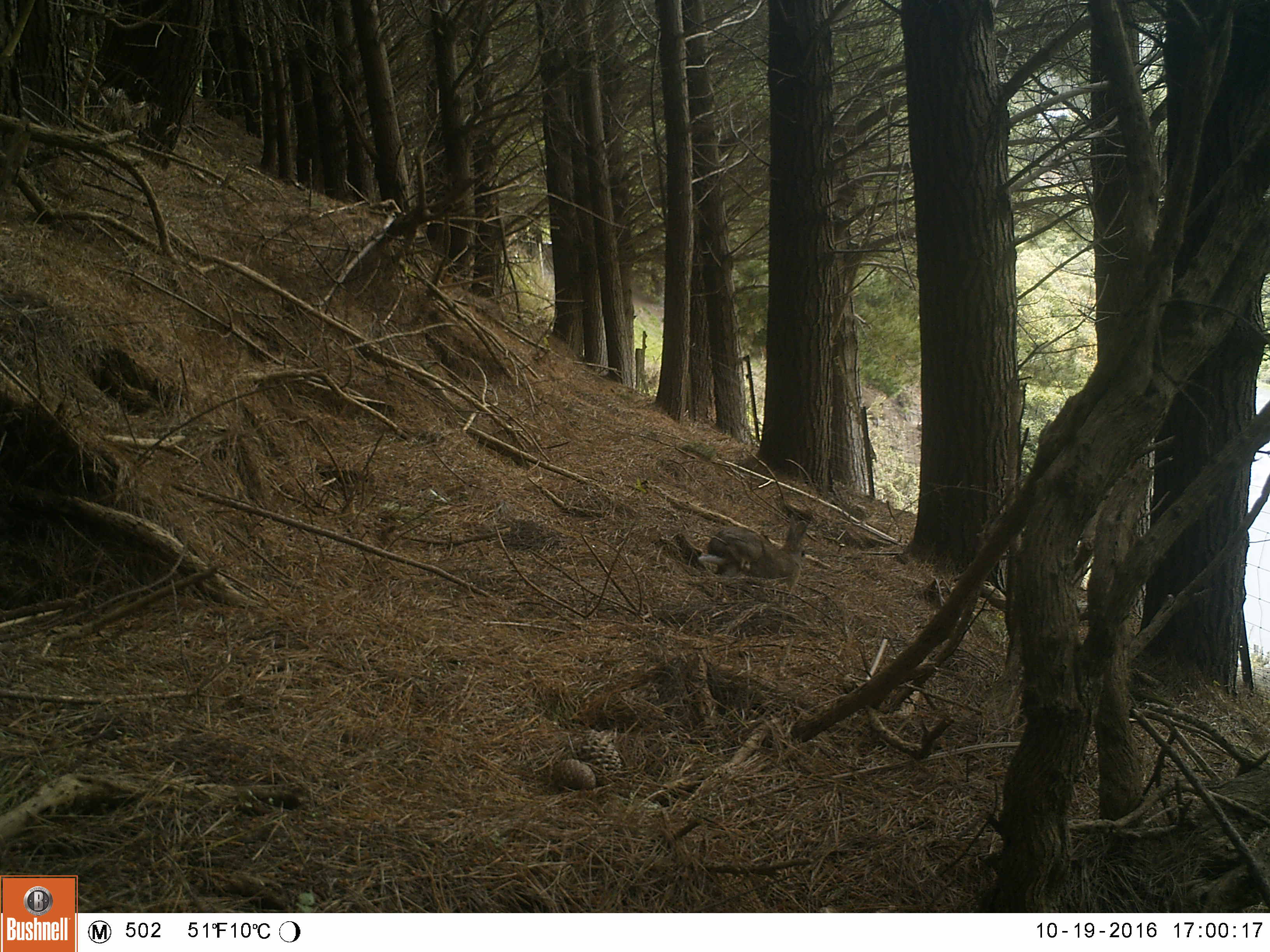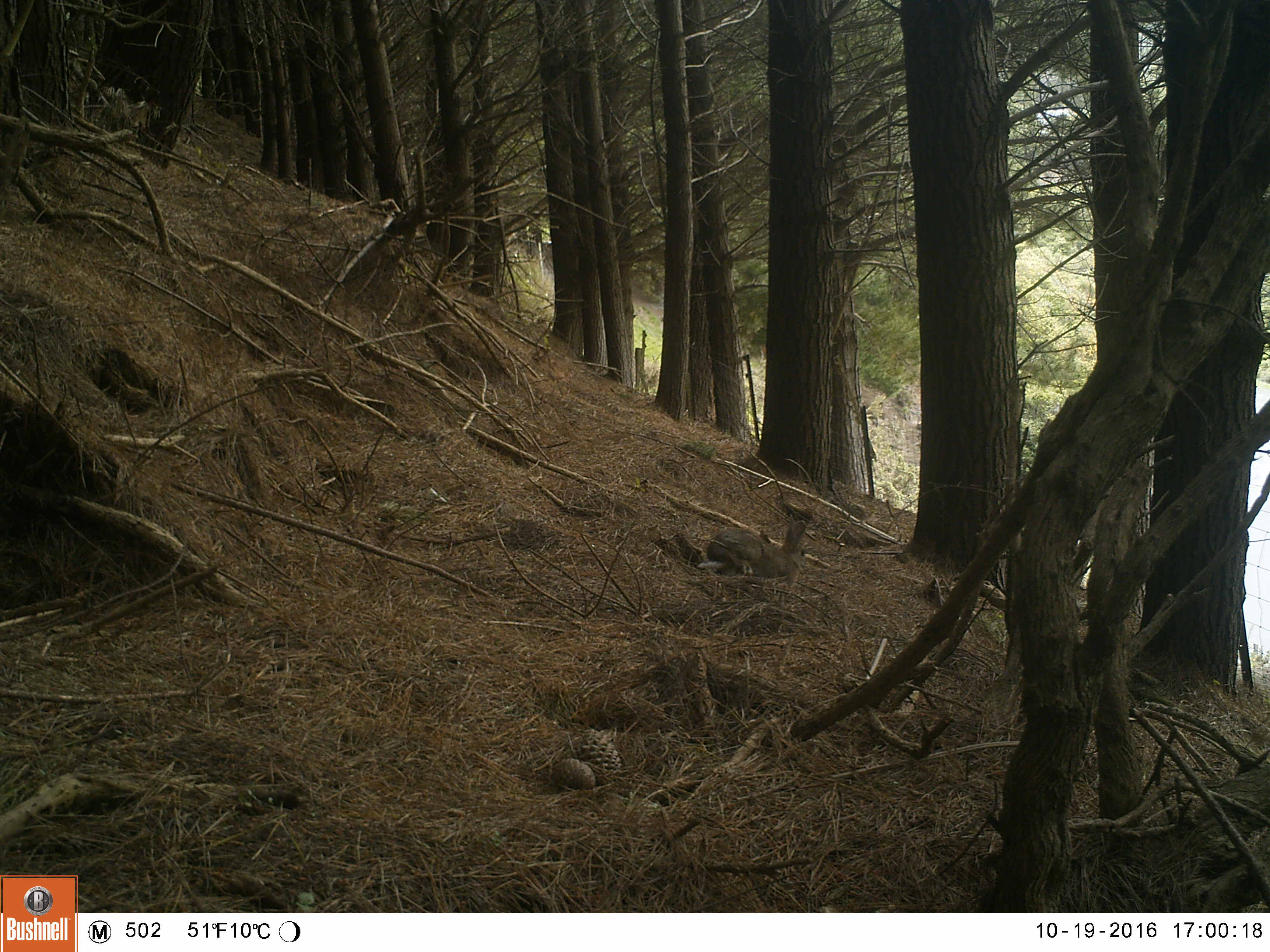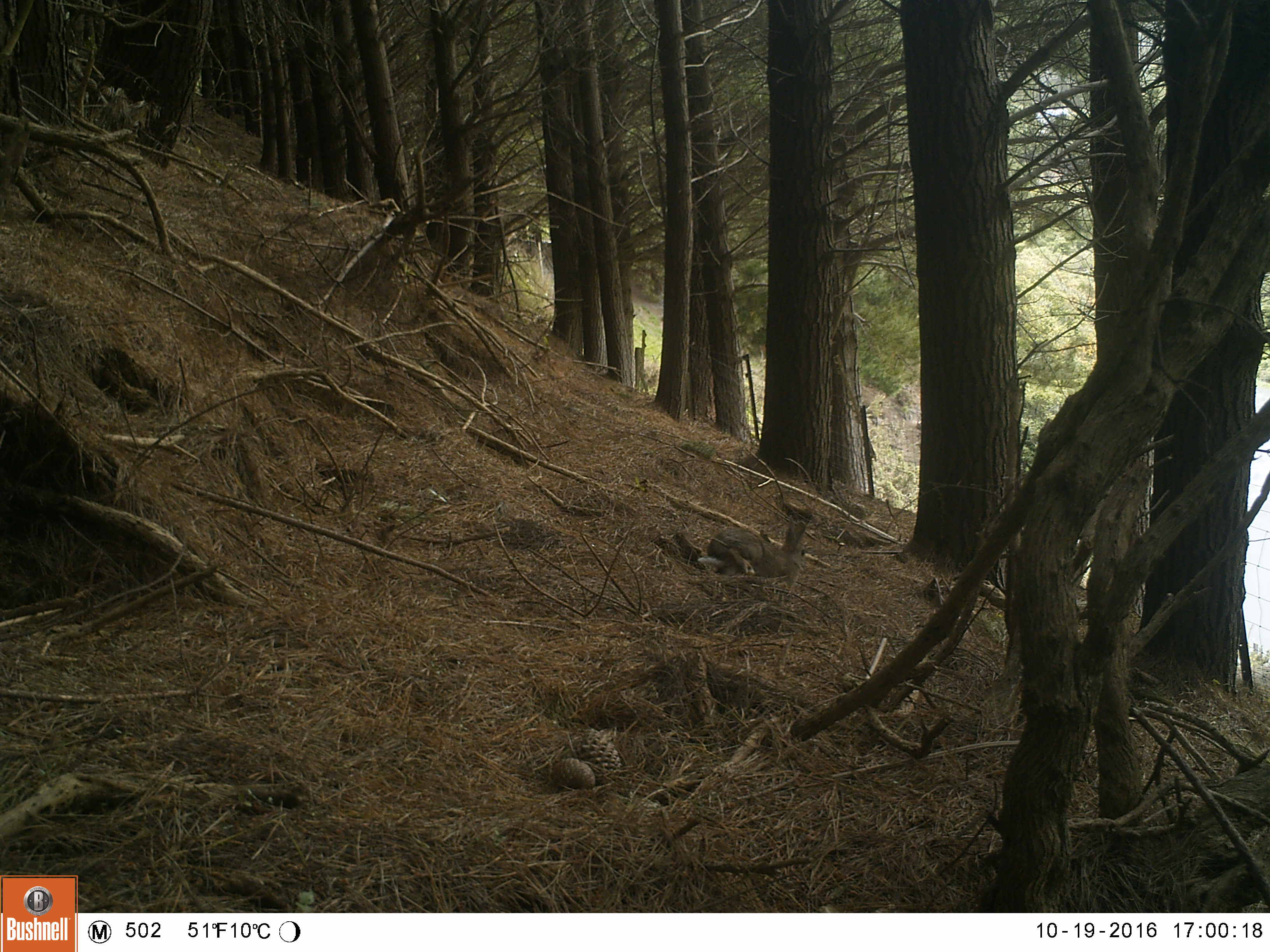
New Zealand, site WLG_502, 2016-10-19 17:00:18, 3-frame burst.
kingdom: Animalia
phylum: Chordata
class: Mammalia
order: Lagomorpha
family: Leporidae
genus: Oryctolagus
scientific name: Oryctolagus cuniculus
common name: european rabbit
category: rabbit